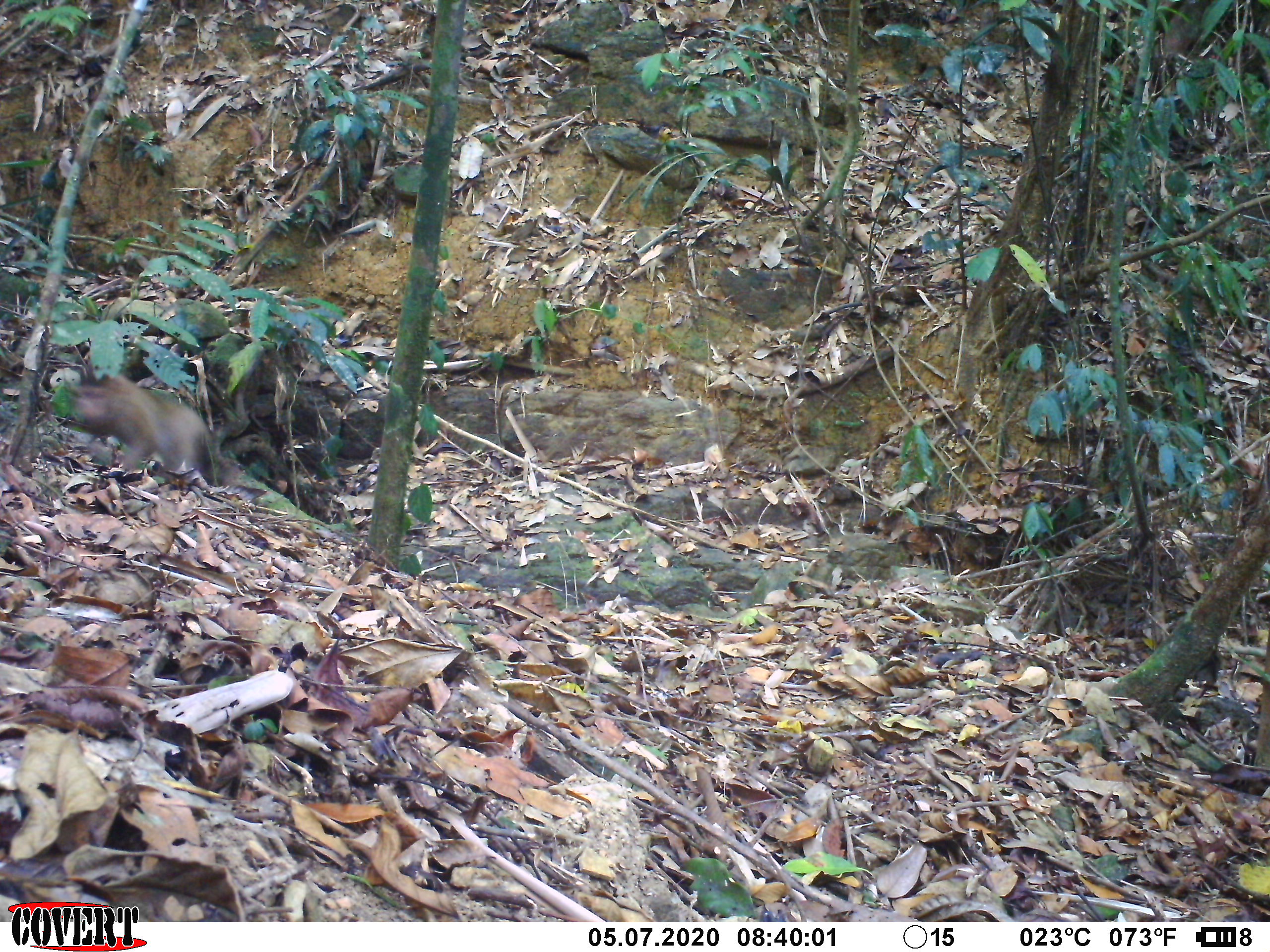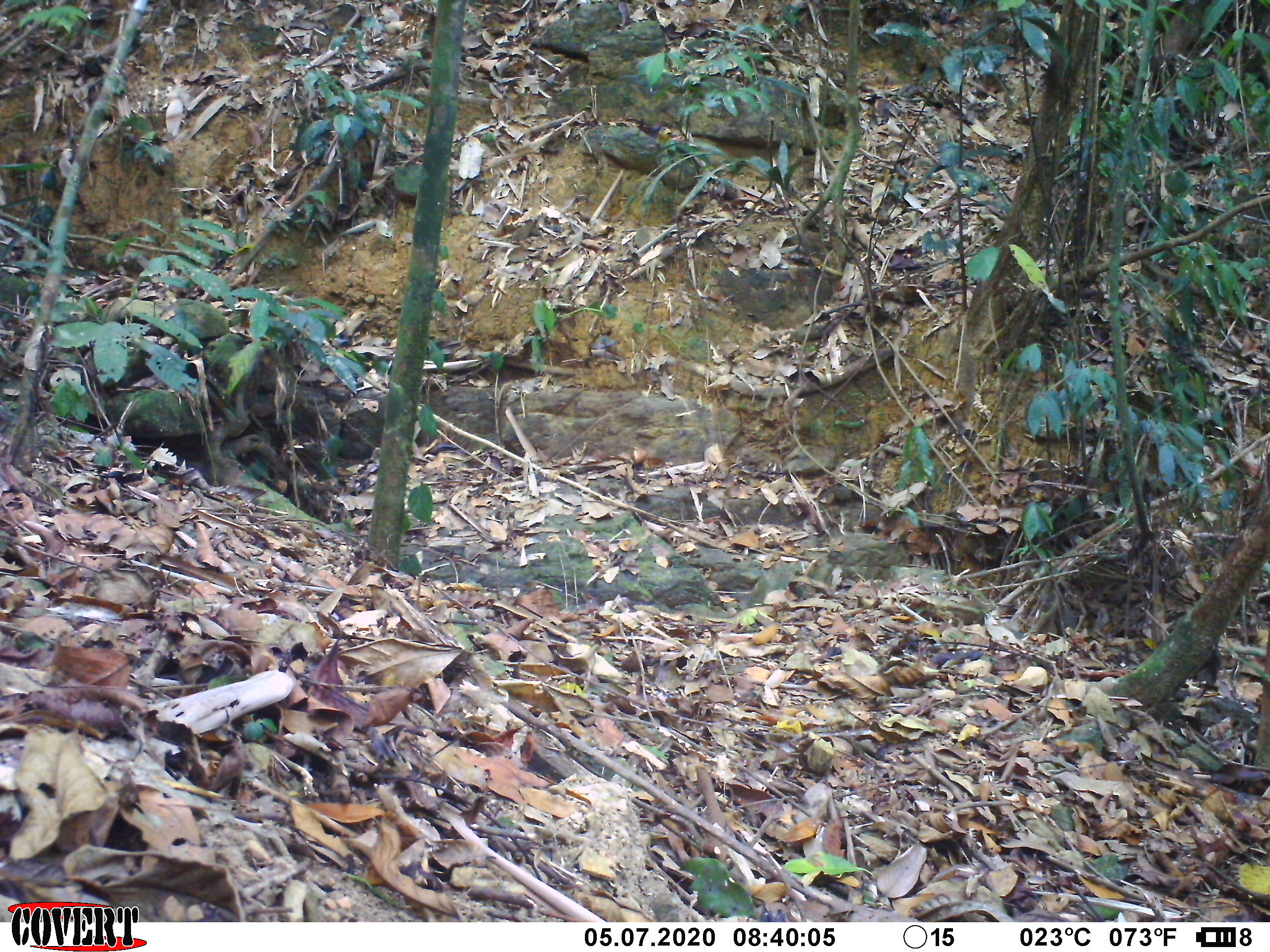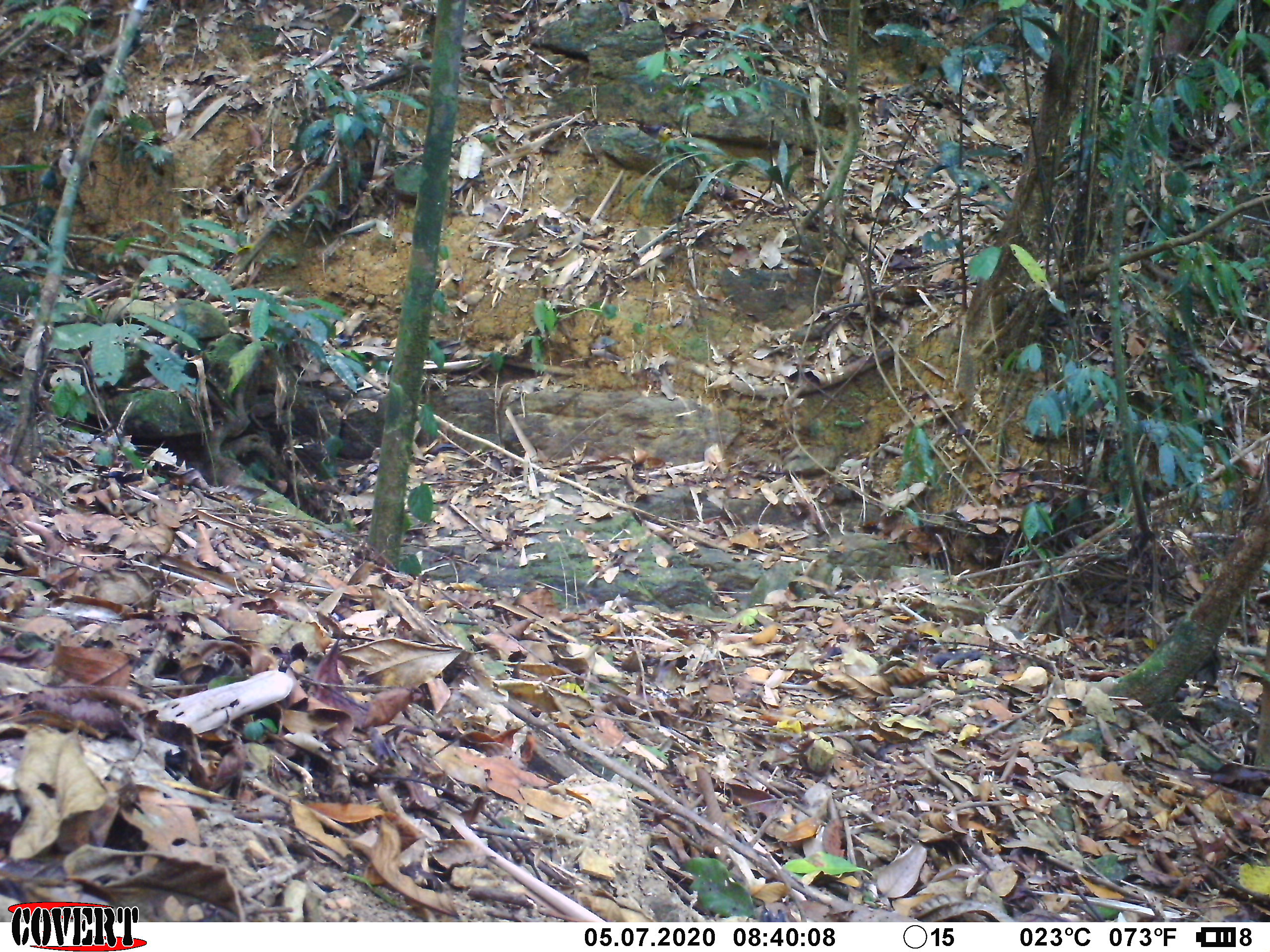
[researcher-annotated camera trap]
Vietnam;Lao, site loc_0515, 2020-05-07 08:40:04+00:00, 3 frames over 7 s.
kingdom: Animalia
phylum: Chordata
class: Mammalia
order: Primates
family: Cercopithecidae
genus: Macaca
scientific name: Macaca nemestrina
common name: pig-tailed macaque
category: pig tailed macaque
Pig tailed macaque (pig-tailed macaque) (Macaca nemestrina). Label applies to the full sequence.